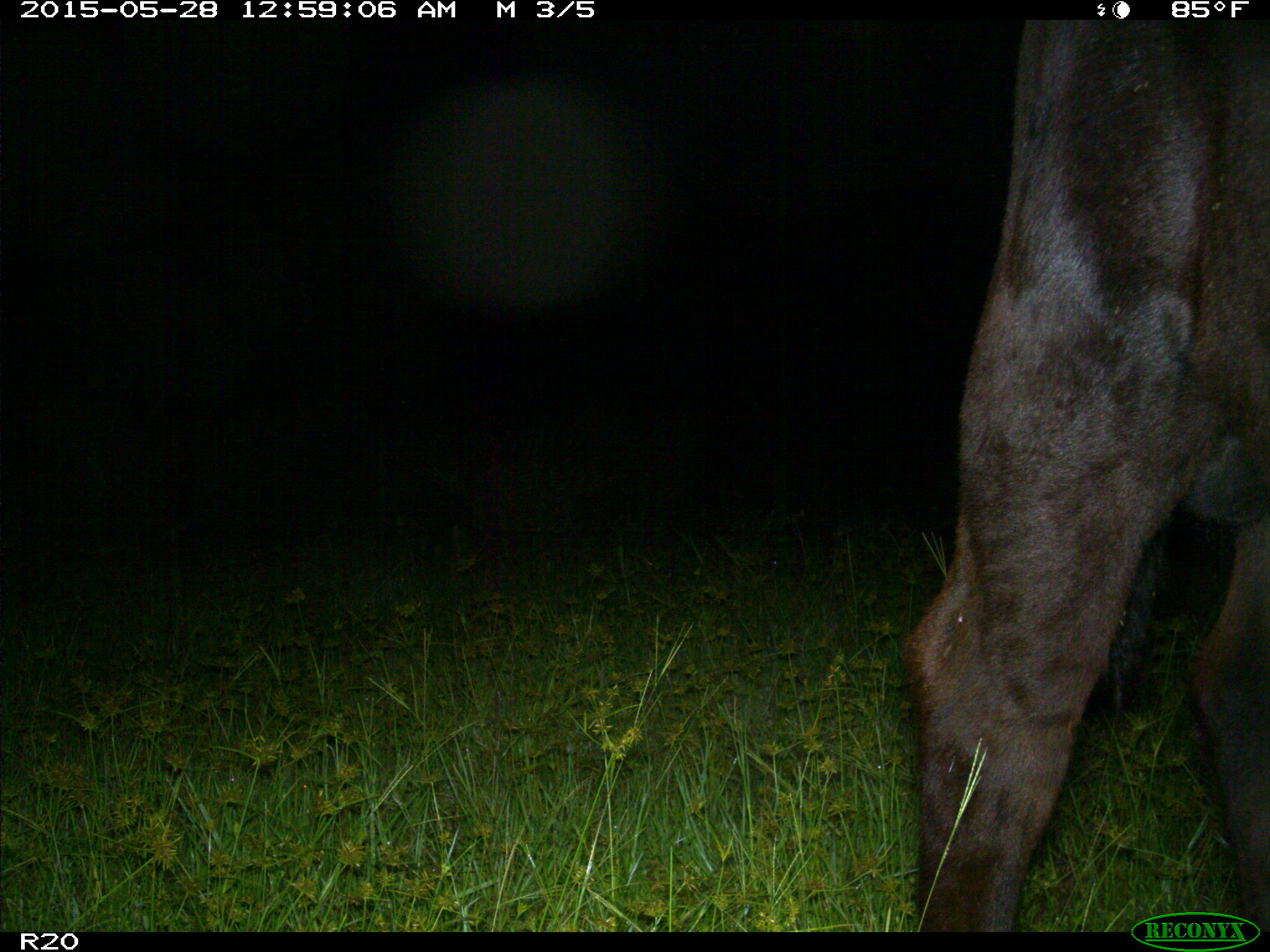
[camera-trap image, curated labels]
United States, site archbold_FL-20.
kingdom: Animalia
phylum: Chordata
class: Mammalia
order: Artiodactyla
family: Bovidae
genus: Bos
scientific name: Bos taurus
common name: domestic cow